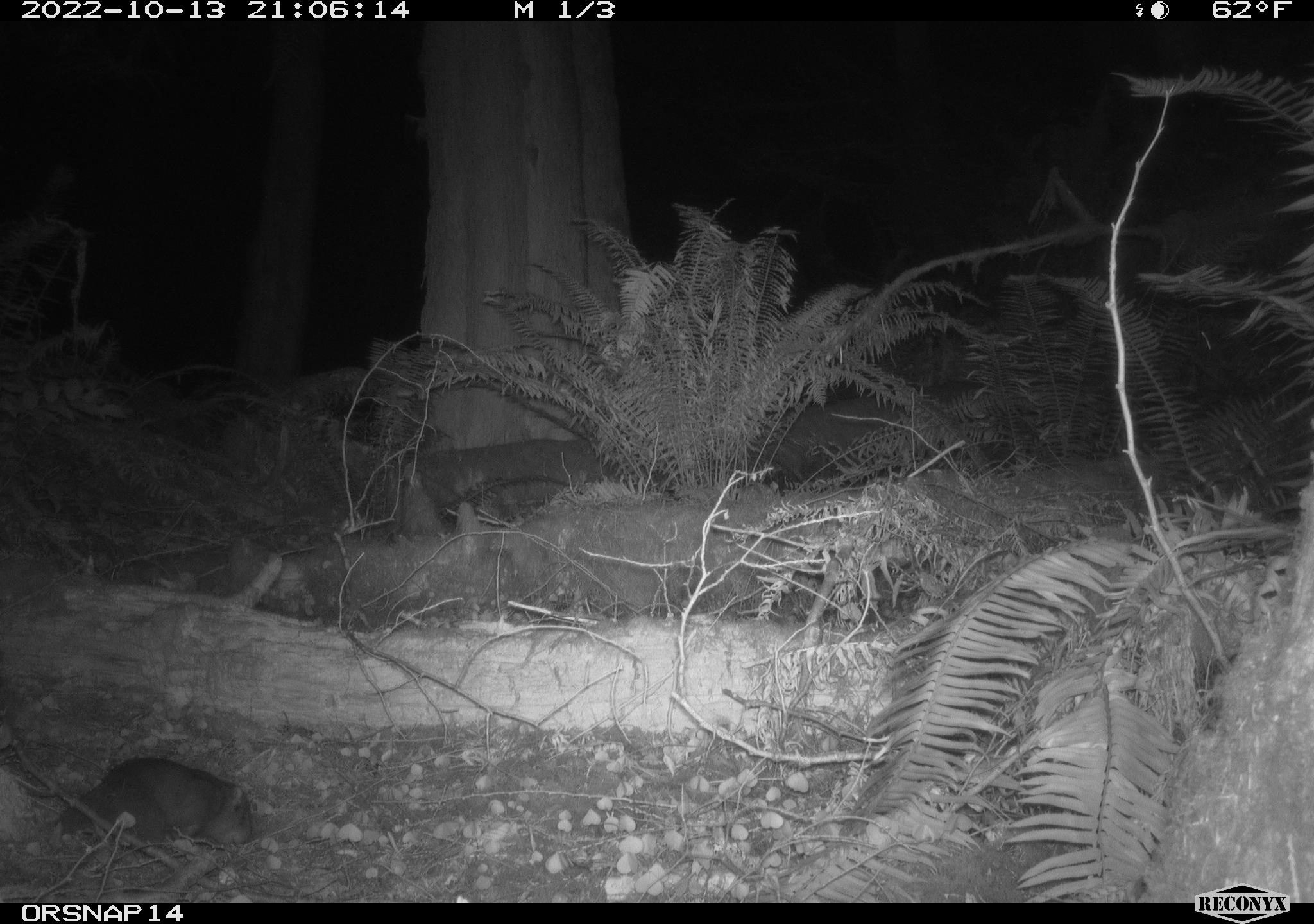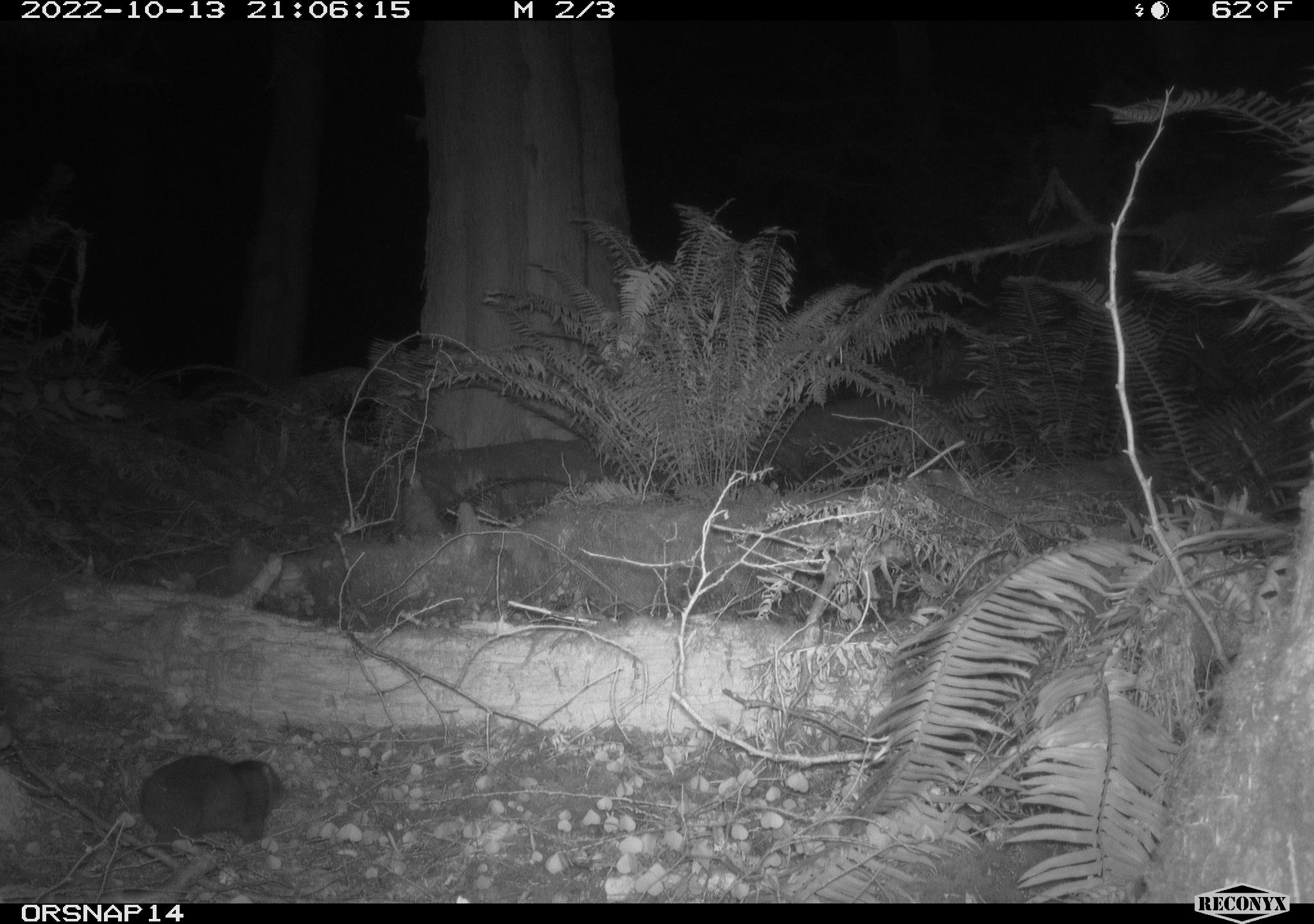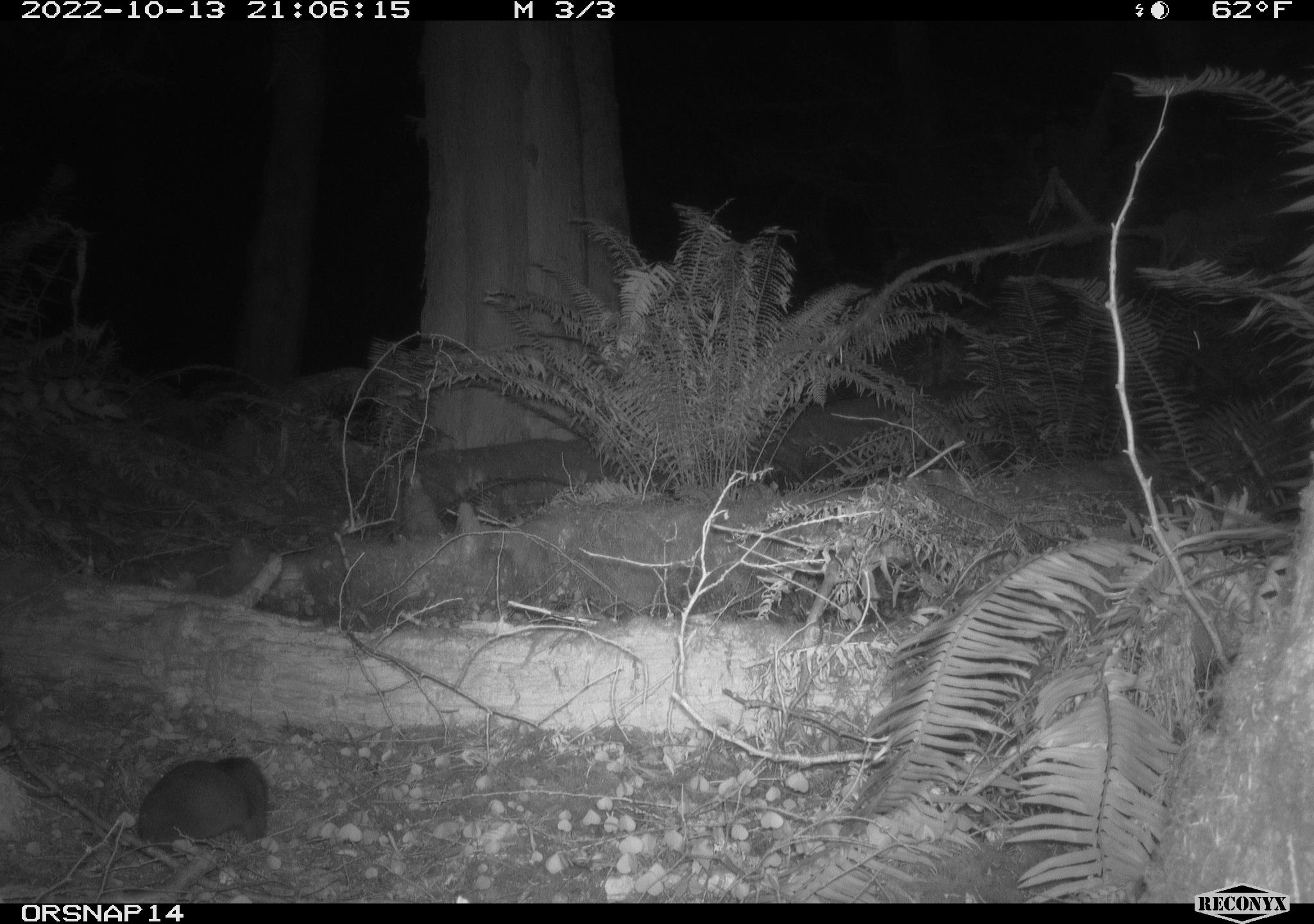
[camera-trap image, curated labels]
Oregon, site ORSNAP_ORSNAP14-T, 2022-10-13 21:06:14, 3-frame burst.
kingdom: Animalia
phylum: Chordata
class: Mammalia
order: Rodentia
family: Aplodontiidae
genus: Aplodontia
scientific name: Aplodontia rufa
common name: mountain beaver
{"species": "mountain beaver (Aplodontia rufa)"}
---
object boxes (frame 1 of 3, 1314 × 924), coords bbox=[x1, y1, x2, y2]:
mountain beaver: bbox=[49, 749, 267, 857]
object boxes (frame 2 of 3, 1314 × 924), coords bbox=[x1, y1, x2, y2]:
mountain beaver: bbox=[136, 751, 286, 853]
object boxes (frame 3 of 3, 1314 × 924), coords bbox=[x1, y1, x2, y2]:
mountain beaver: bbox=[128, 751, 277, 855]